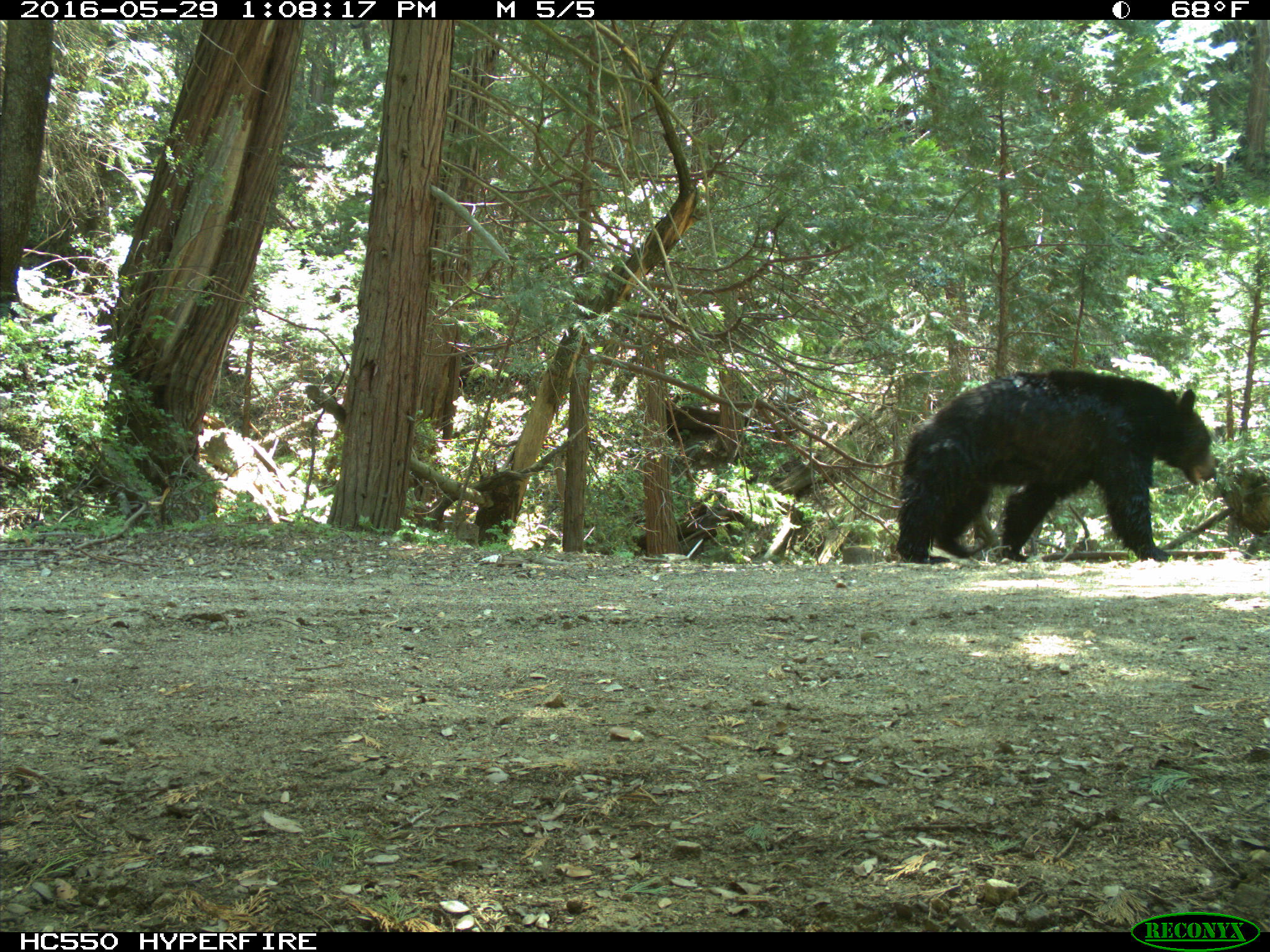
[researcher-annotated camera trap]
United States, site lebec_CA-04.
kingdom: Animalia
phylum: Chordata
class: Mammalia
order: Carnivora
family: Ursidae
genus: Ursus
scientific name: Ursus americanus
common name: american black bear